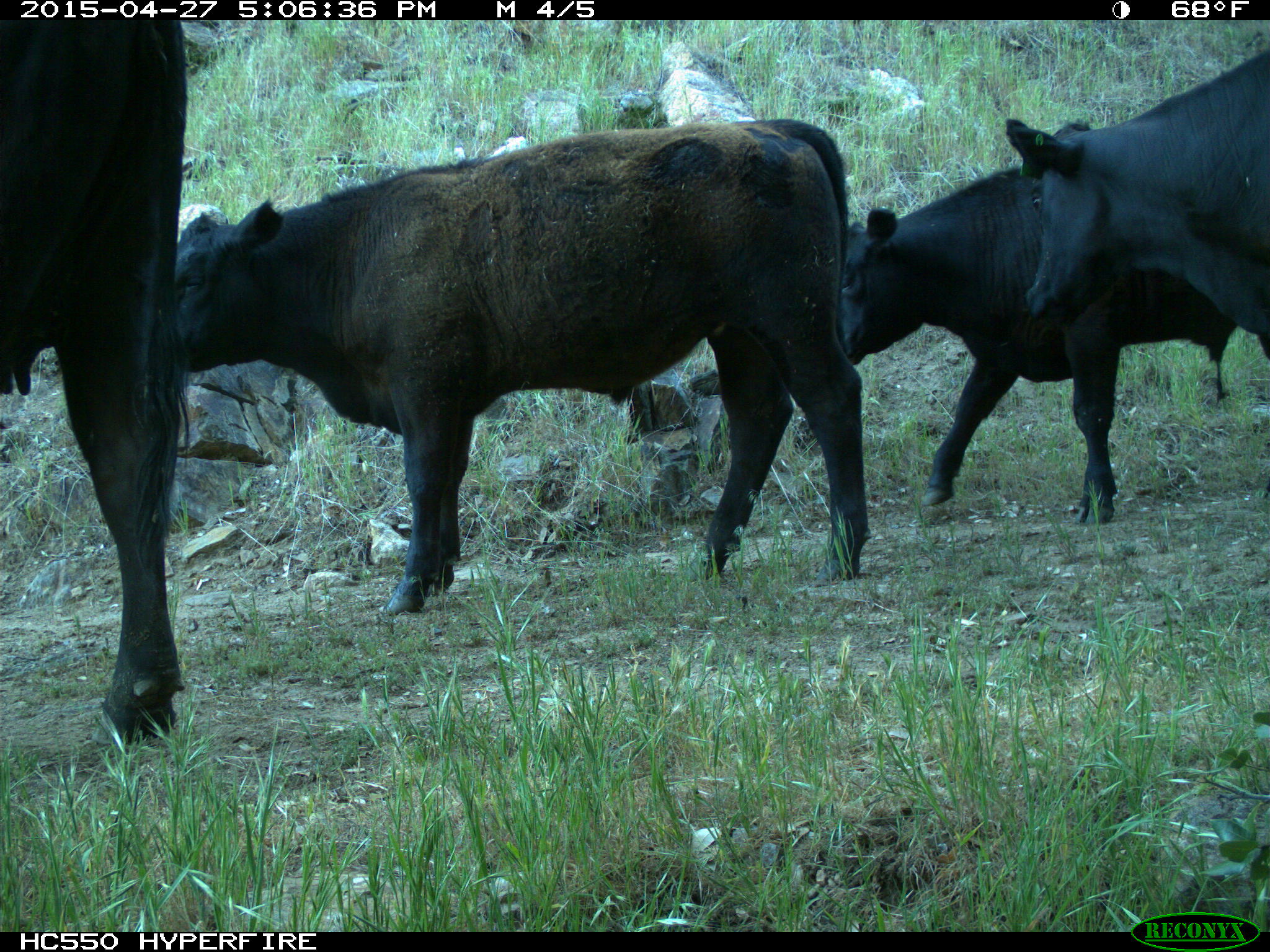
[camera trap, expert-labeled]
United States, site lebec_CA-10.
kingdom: Animalia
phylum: Chordata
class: Mammalia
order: Artiodactyla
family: Bovidae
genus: Bos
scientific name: Bos taurus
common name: domestic cow